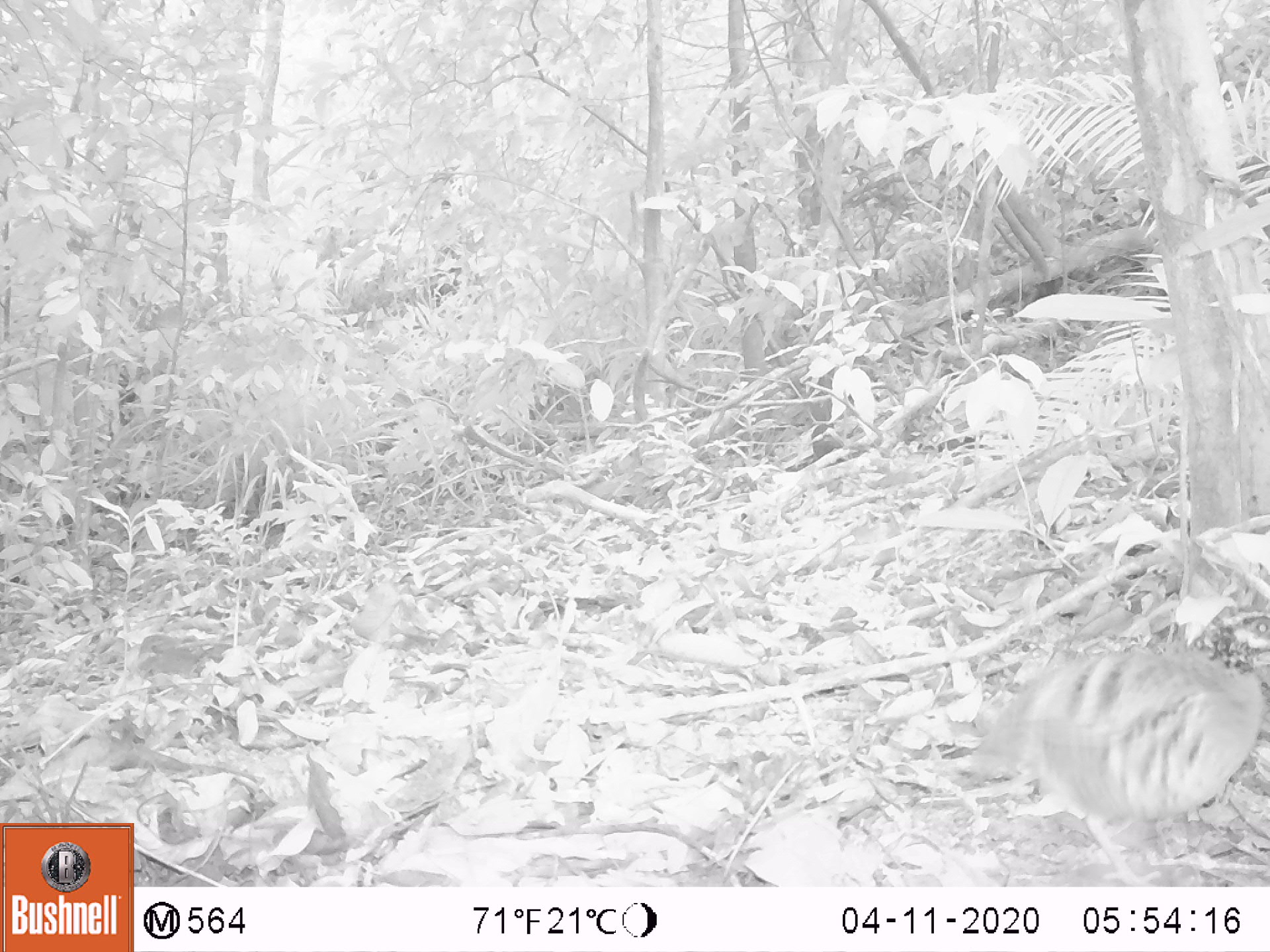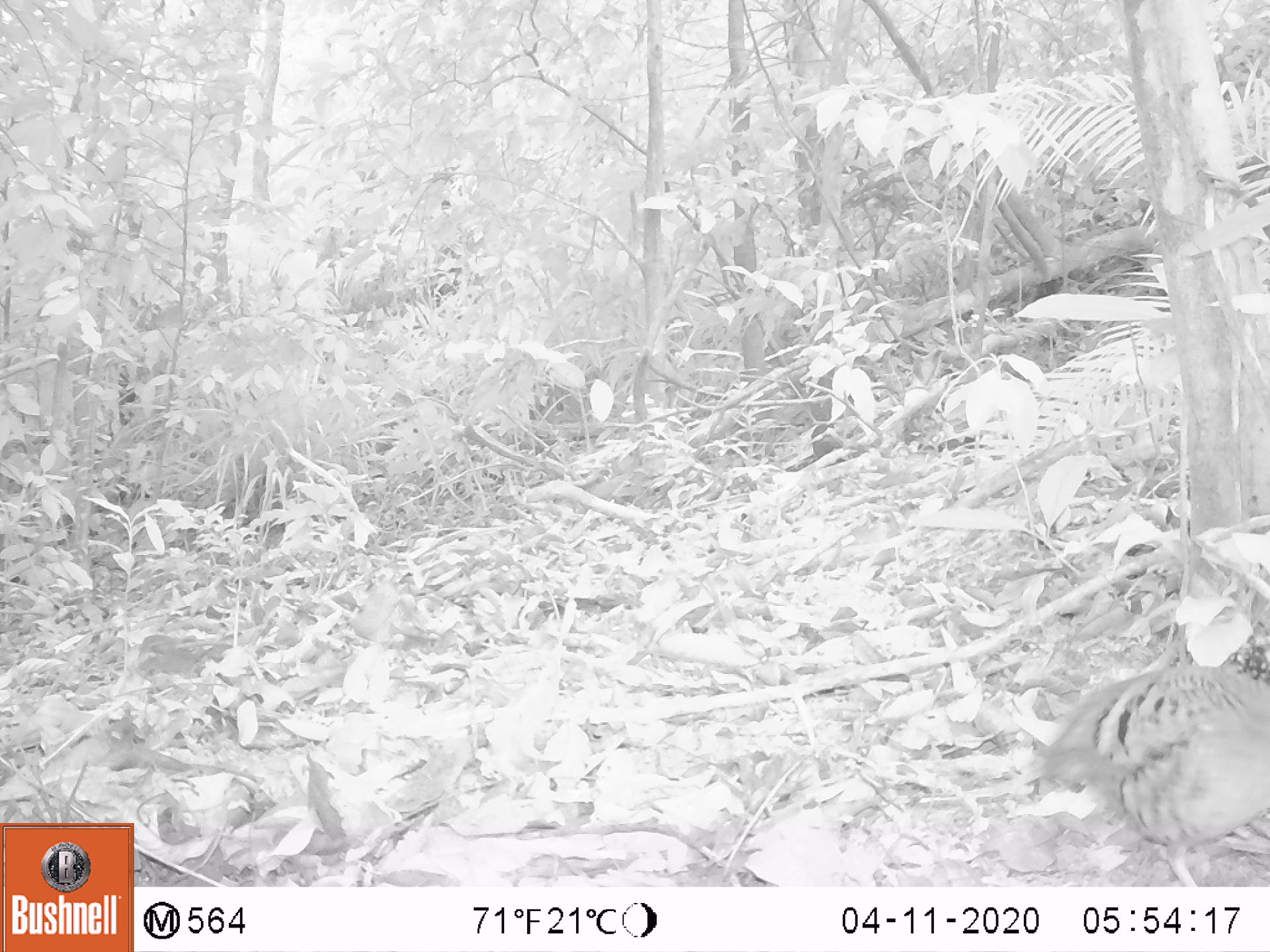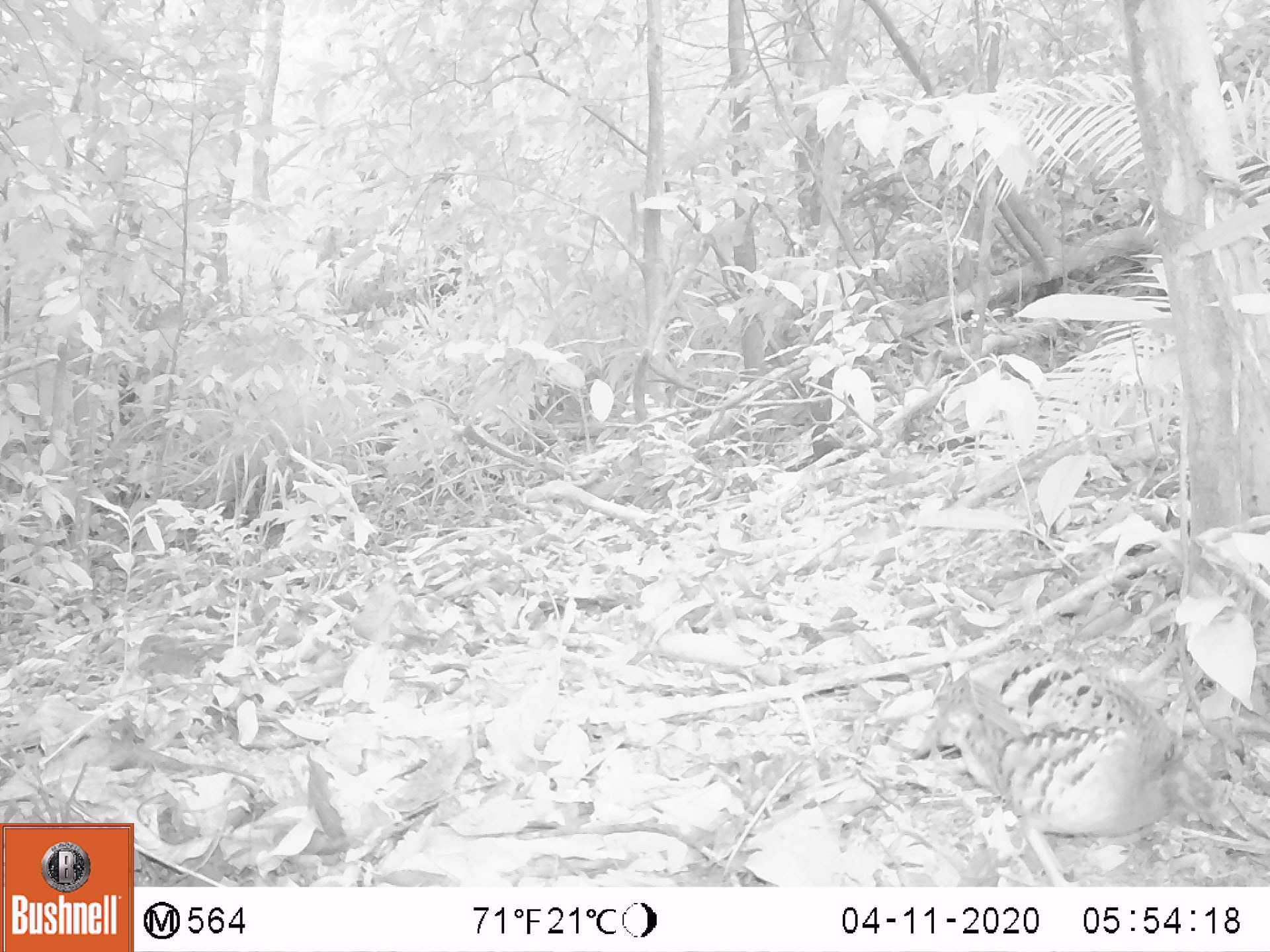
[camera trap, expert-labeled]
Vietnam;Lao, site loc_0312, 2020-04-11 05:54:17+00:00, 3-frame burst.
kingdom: Animalia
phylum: Chordata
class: Aves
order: Galliformes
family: Phasianidae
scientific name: Phasianidae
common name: partridge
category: unidentified partridge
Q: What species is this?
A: Unidentified partridge (partridge) (Phasianidae).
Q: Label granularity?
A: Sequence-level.